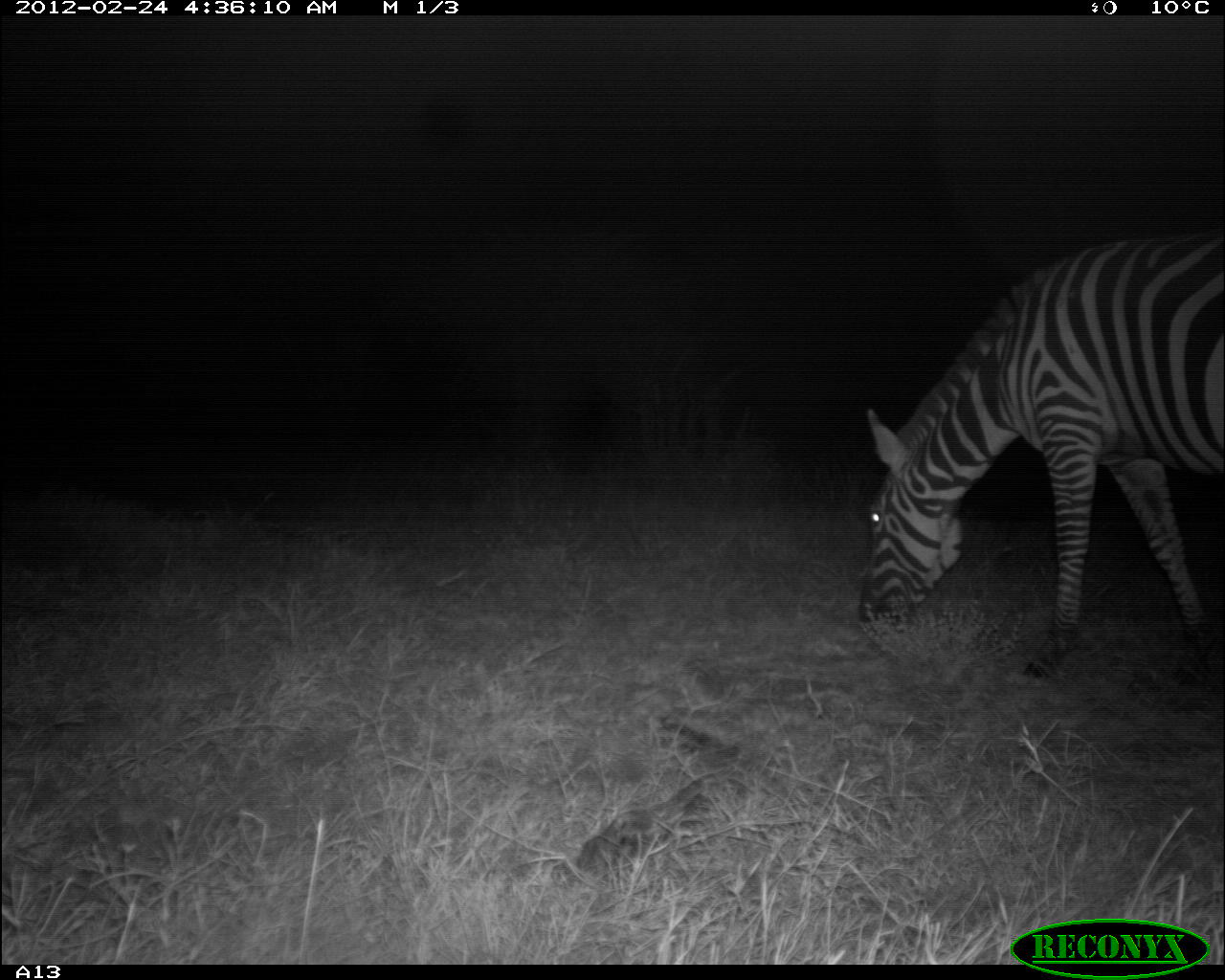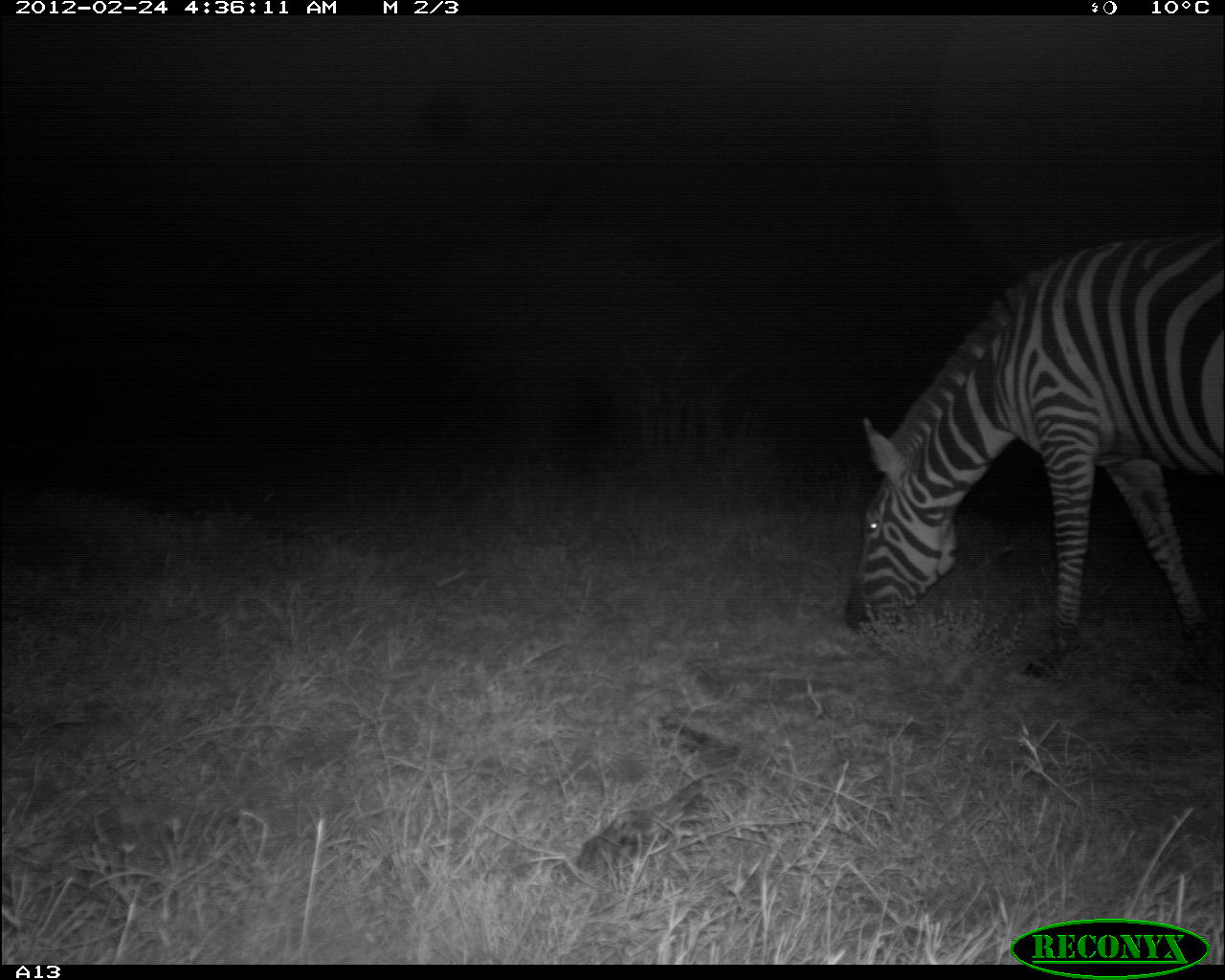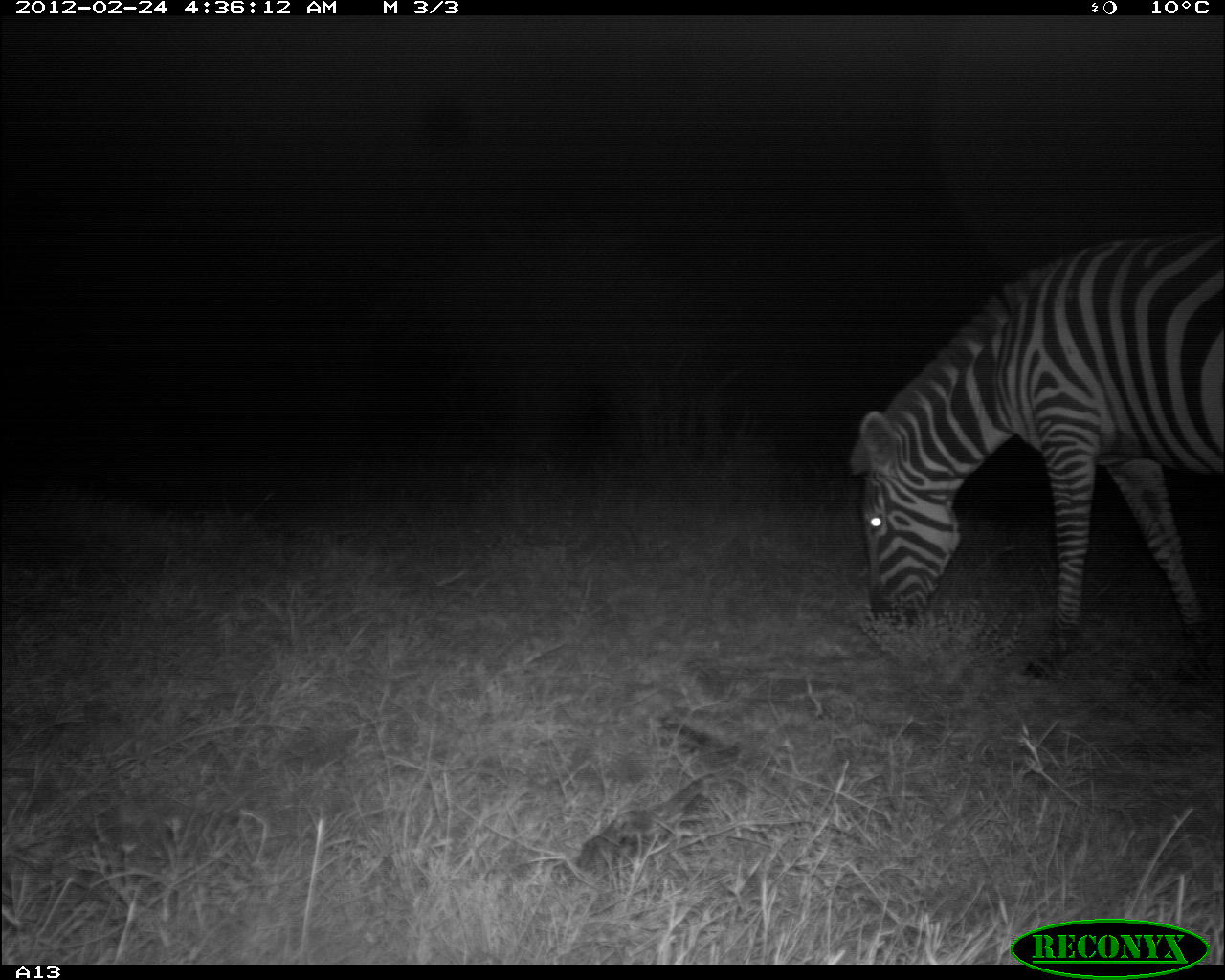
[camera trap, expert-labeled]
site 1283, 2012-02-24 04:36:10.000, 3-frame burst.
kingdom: Animalia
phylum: Chordata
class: Mammalia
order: Perissodactyla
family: Equidae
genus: Equus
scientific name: Equus quagga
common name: plains zebra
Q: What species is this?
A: Equus quagga (plains zebra).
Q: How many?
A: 1.